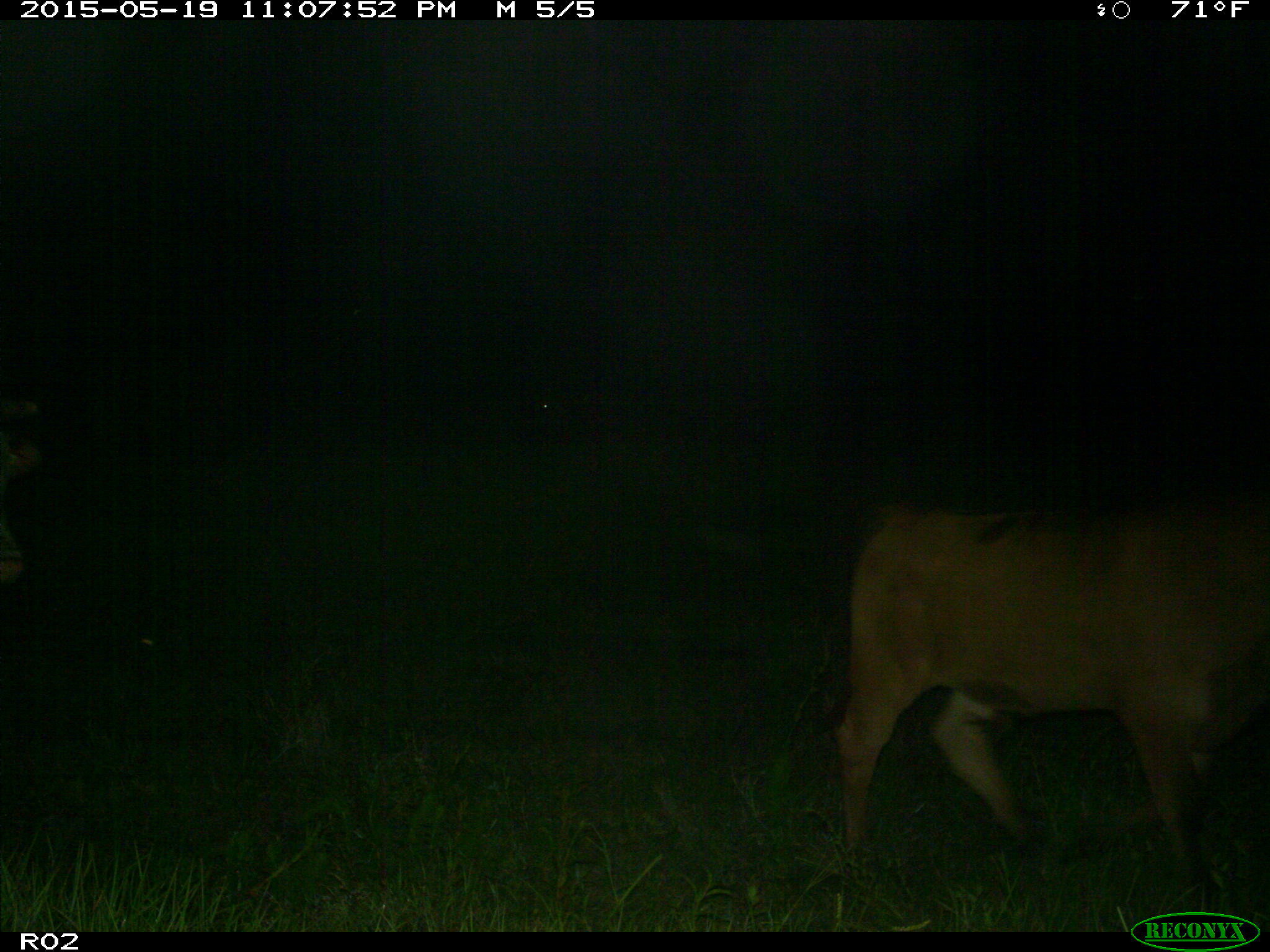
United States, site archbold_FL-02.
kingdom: Animalia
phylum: Chordata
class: Mammalia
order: Artiodactyla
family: Bovidae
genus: Bos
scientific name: Bos taurus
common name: domestic cow